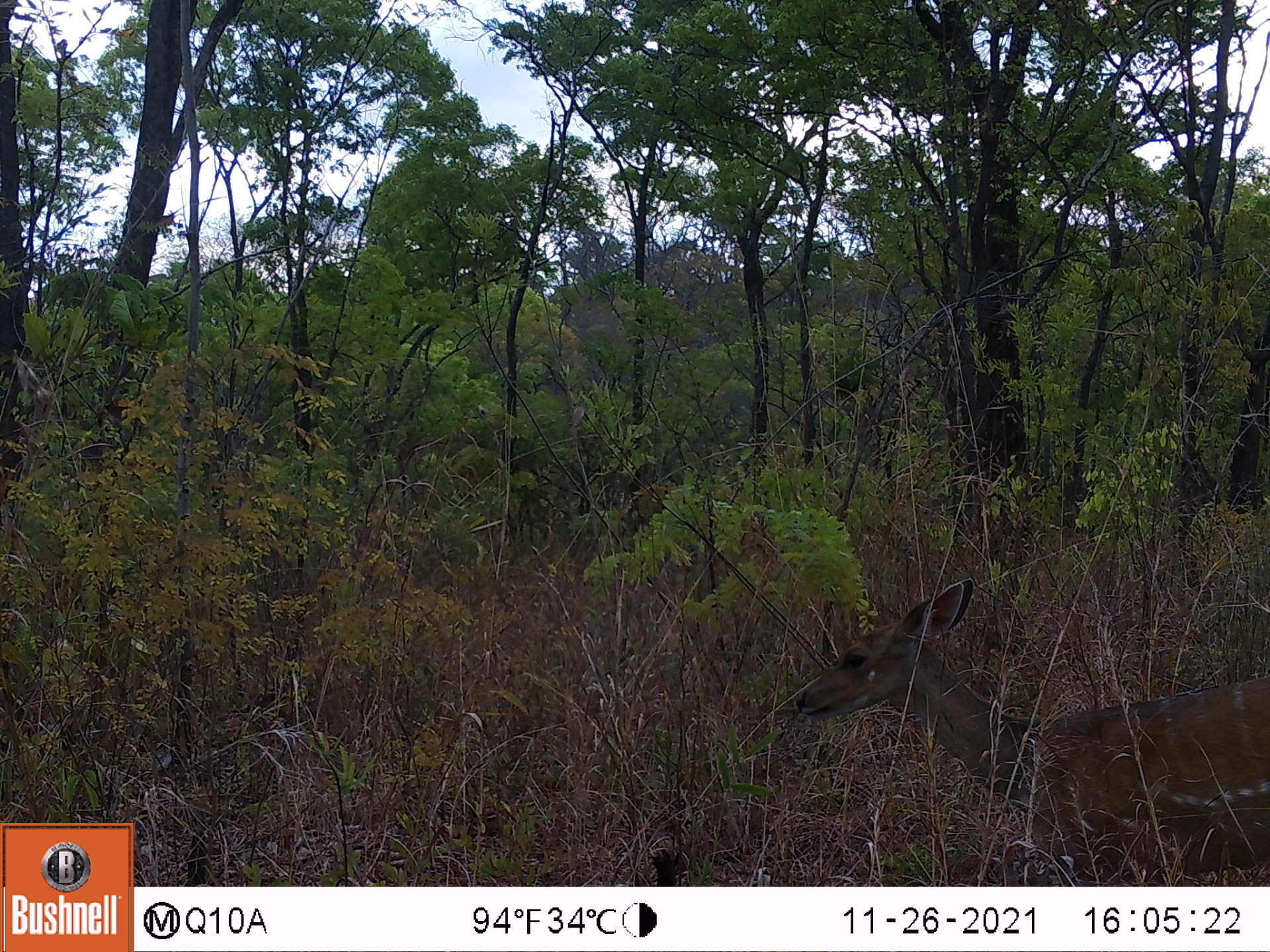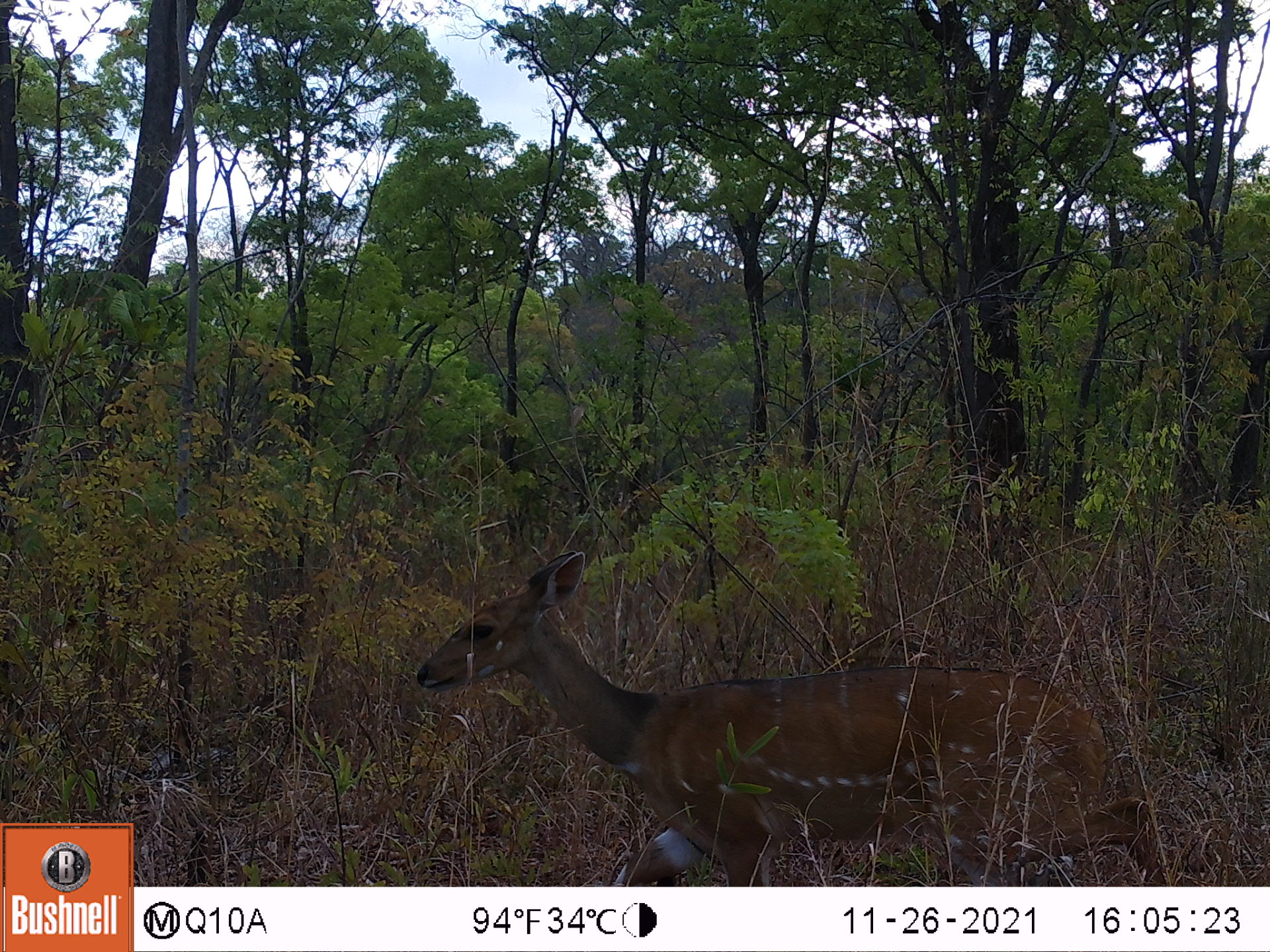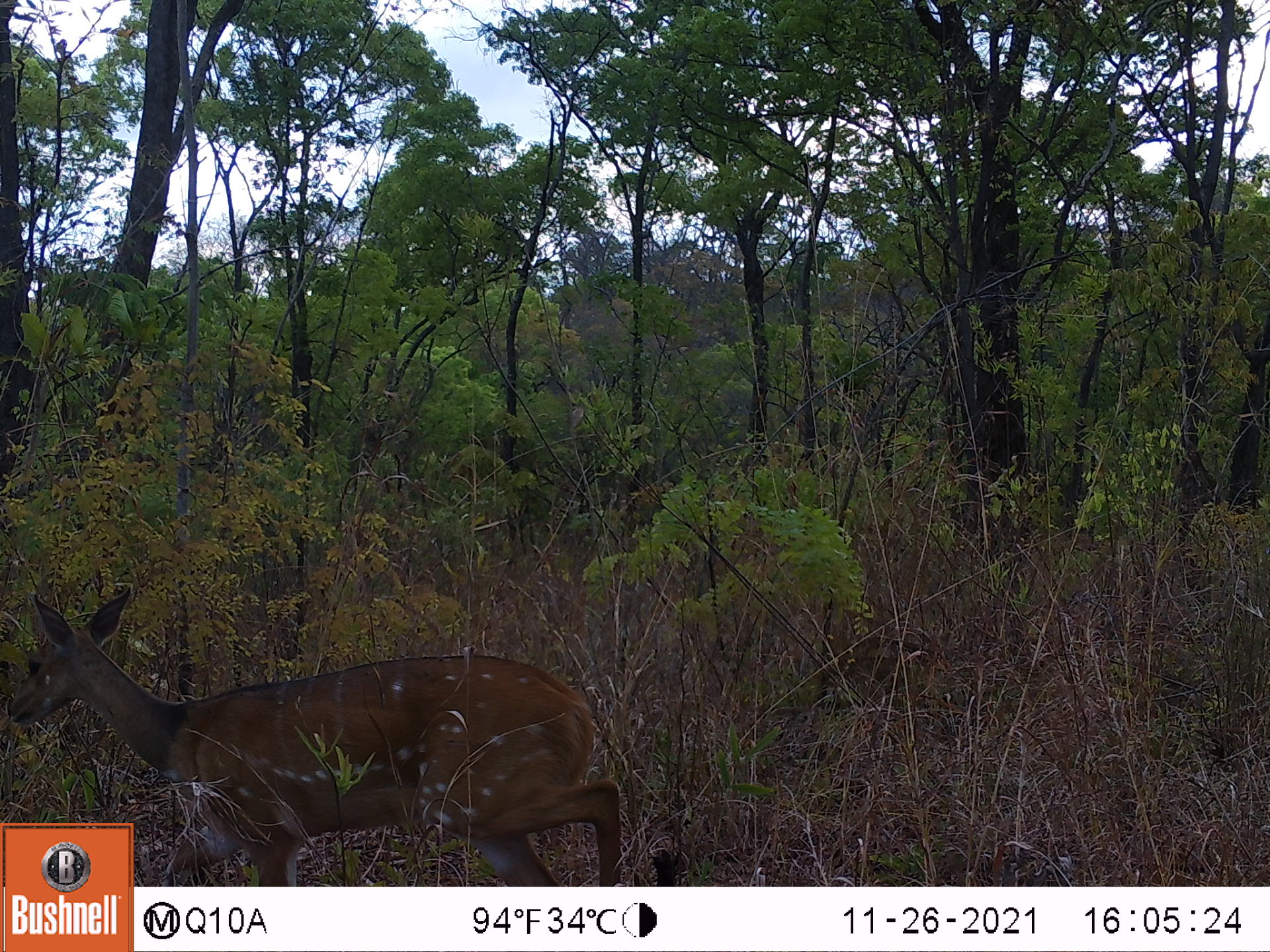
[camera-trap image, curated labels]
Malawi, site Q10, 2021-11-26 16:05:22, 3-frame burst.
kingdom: Animalia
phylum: Chordata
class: Mammalia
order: Artiodactyla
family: Bovidae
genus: Tragelaphus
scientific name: Tragelaphus sylvaticus sylvaticus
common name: cape bushbuck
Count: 1.